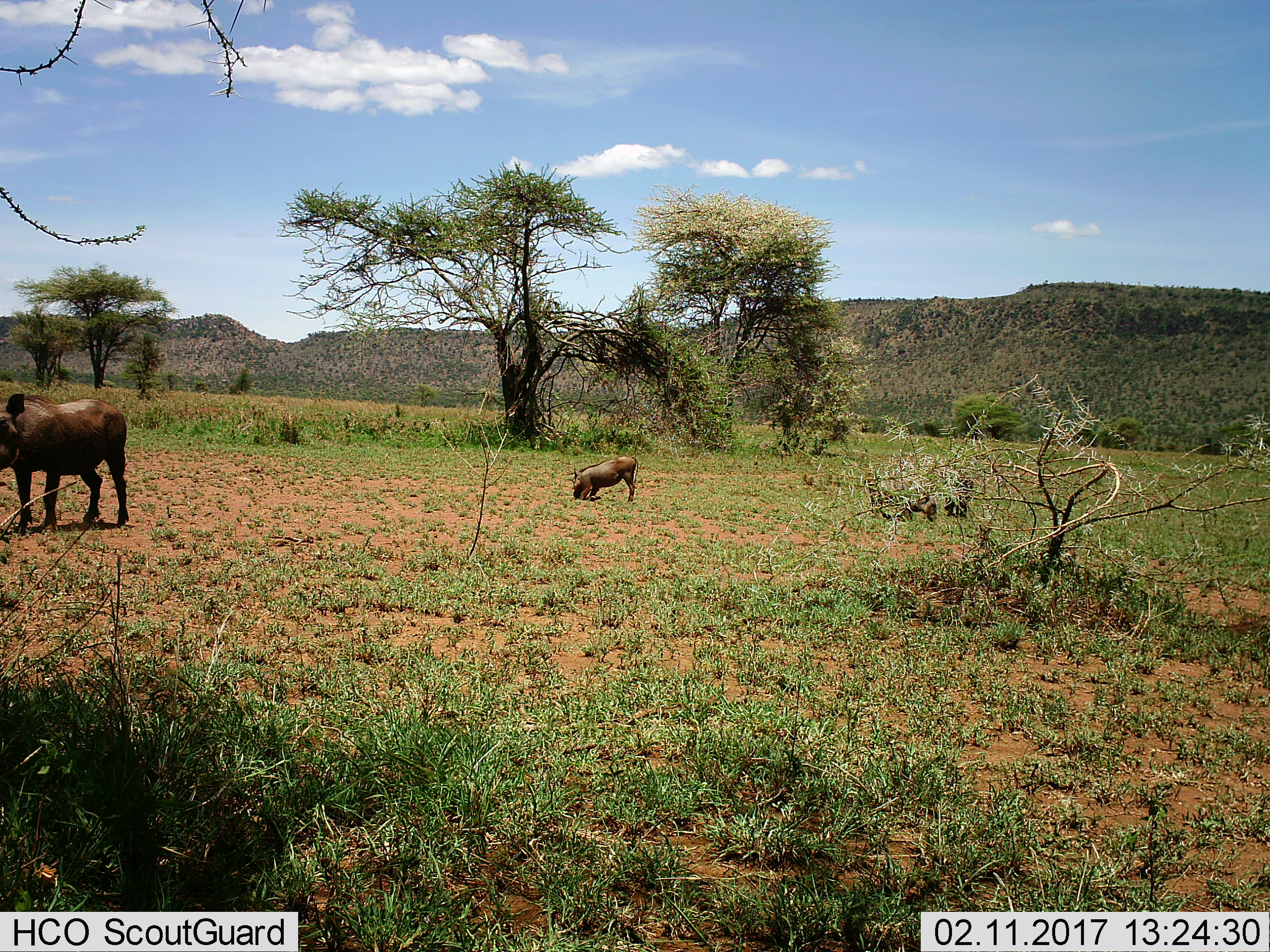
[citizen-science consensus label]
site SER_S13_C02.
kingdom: Animalia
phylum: Chordata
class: Mammalia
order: Artiodactyla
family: Suidae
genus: Phacochoerus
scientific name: Phacochoerus africanus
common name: warthog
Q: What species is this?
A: Warthog (Phacochoerus africanus).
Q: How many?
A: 2.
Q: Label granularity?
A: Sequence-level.